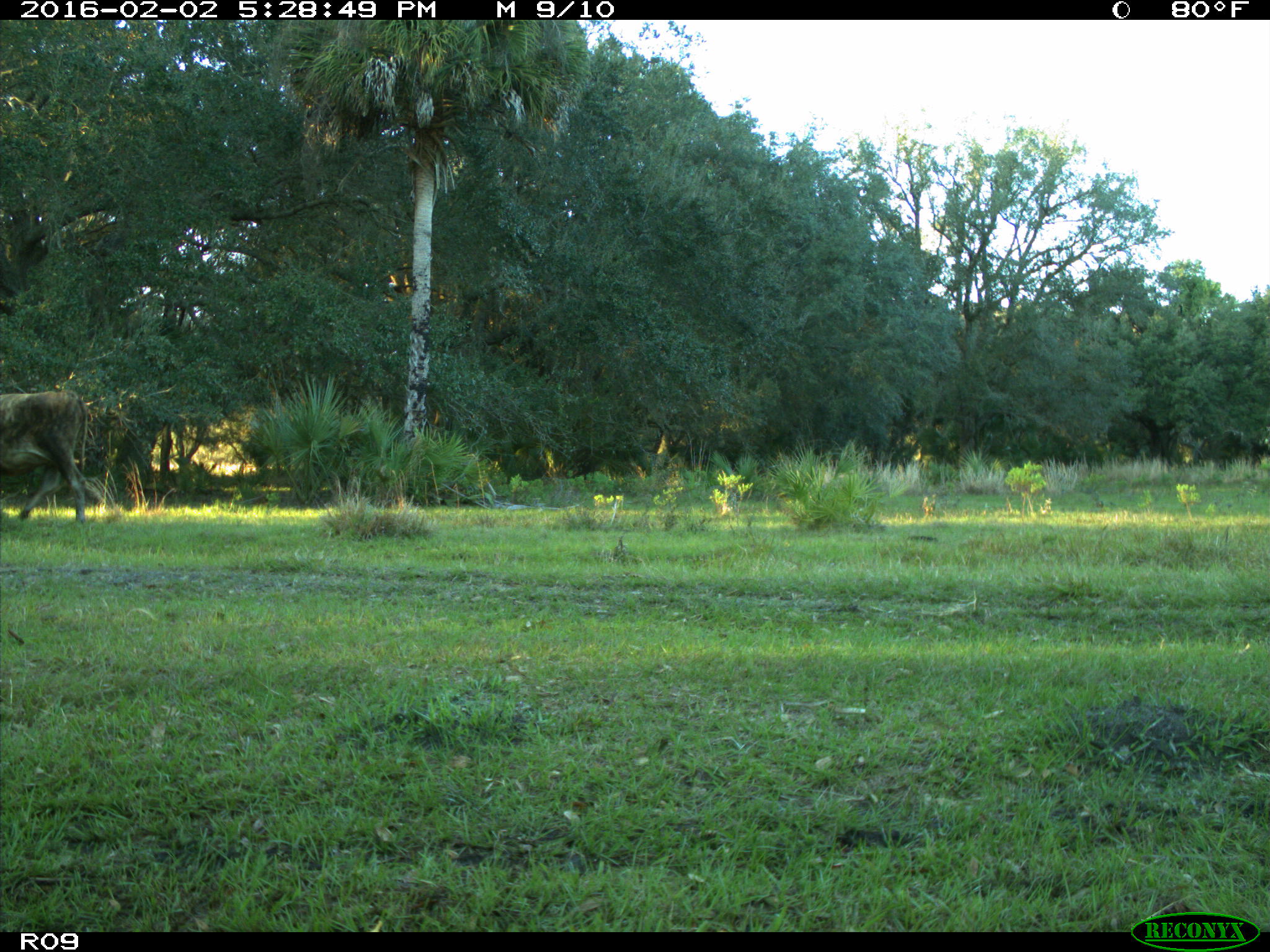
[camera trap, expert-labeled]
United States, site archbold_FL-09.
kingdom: Animalia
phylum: Chordata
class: Mammalia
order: Artiodactyla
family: Bovidae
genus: Bos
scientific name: Bos taurus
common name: domestic cow